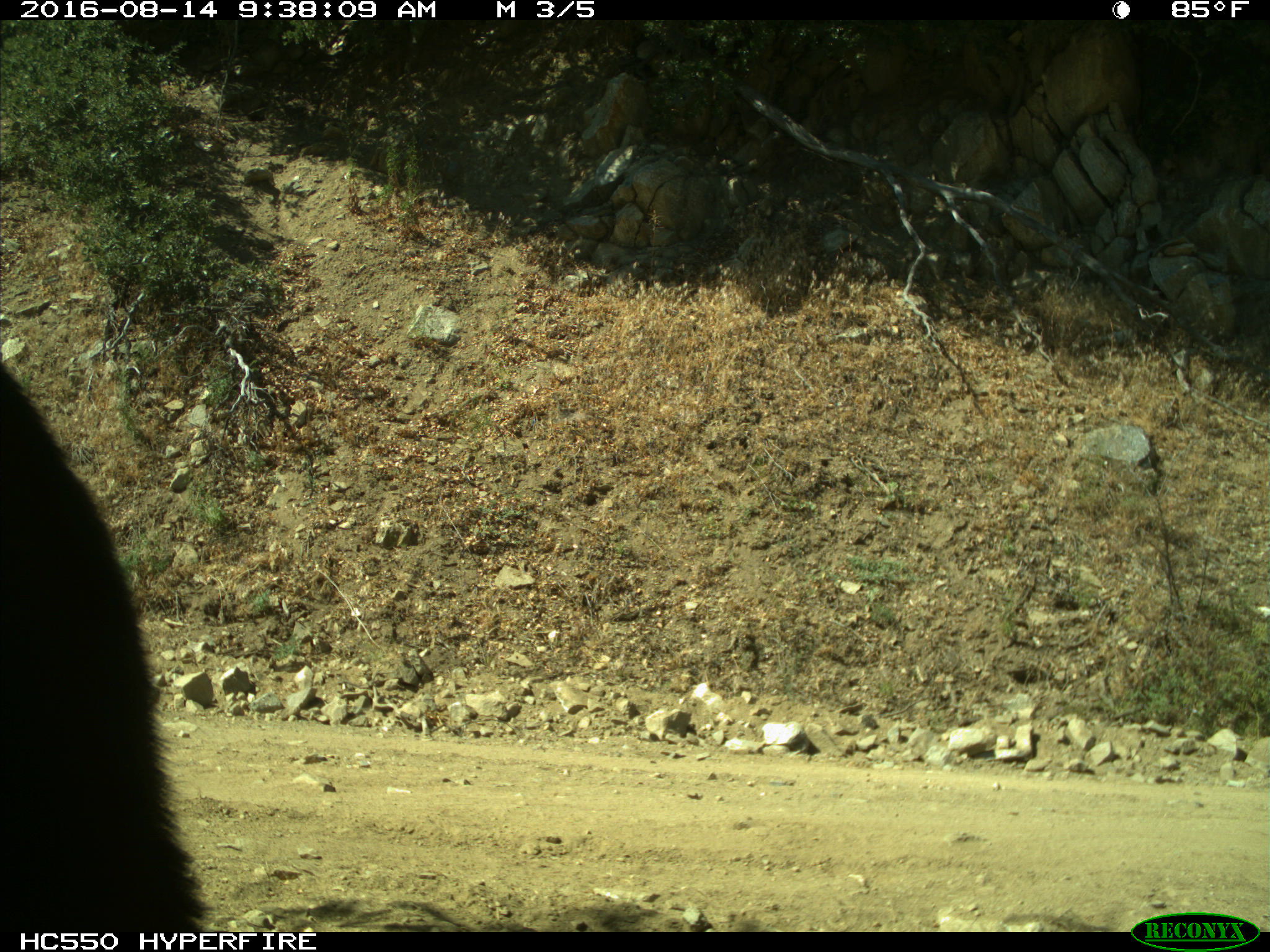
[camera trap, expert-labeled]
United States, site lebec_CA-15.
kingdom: Animalia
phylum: Chordata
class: Mammalia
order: Carnivora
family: Ursidae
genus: Ursus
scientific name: Ursus americanus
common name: american black bear